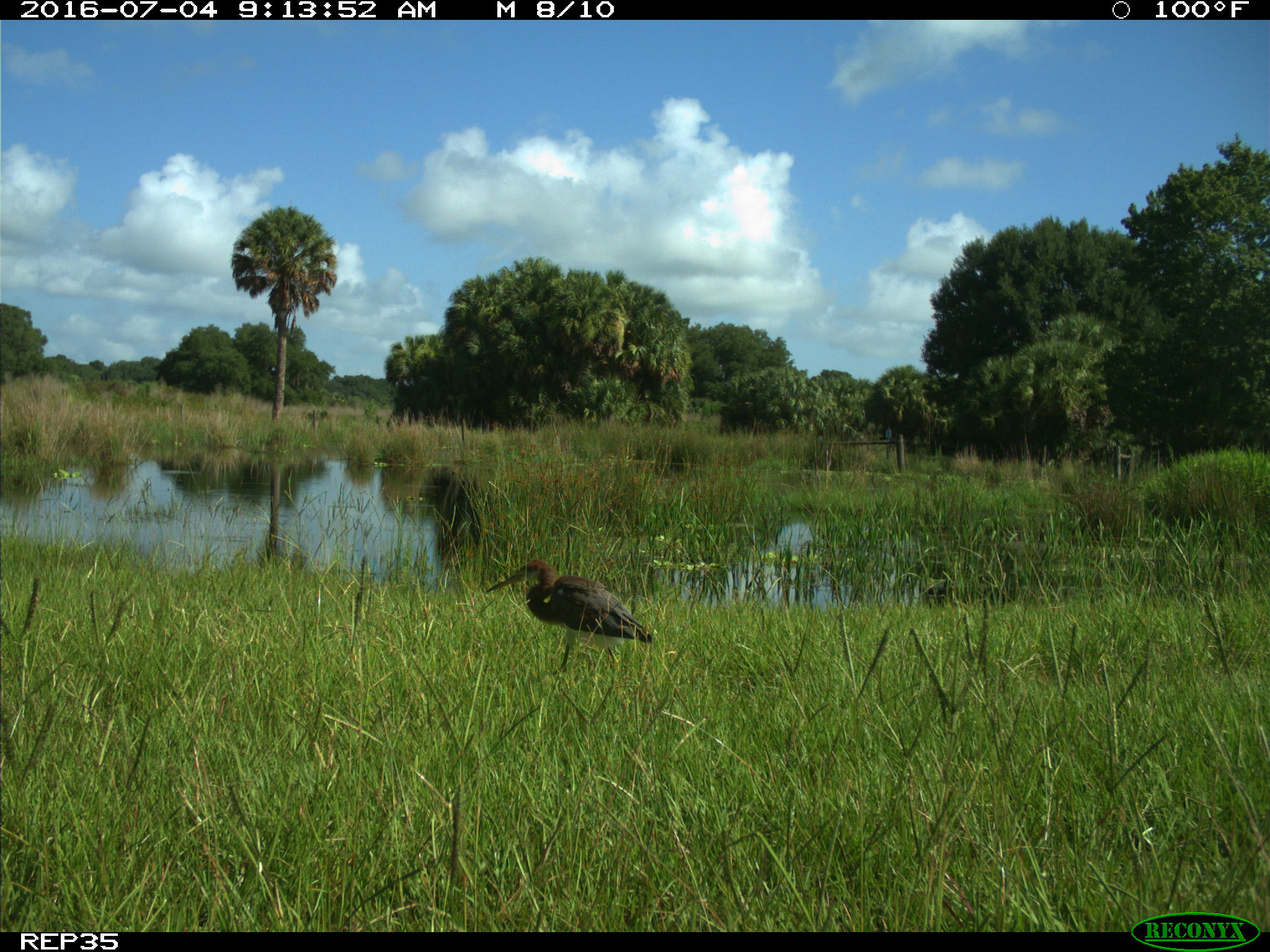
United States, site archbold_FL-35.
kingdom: Animalia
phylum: Chordata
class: Aves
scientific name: Aves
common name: birds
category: unidentified bird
Unidentified bird (birds) (Aves).